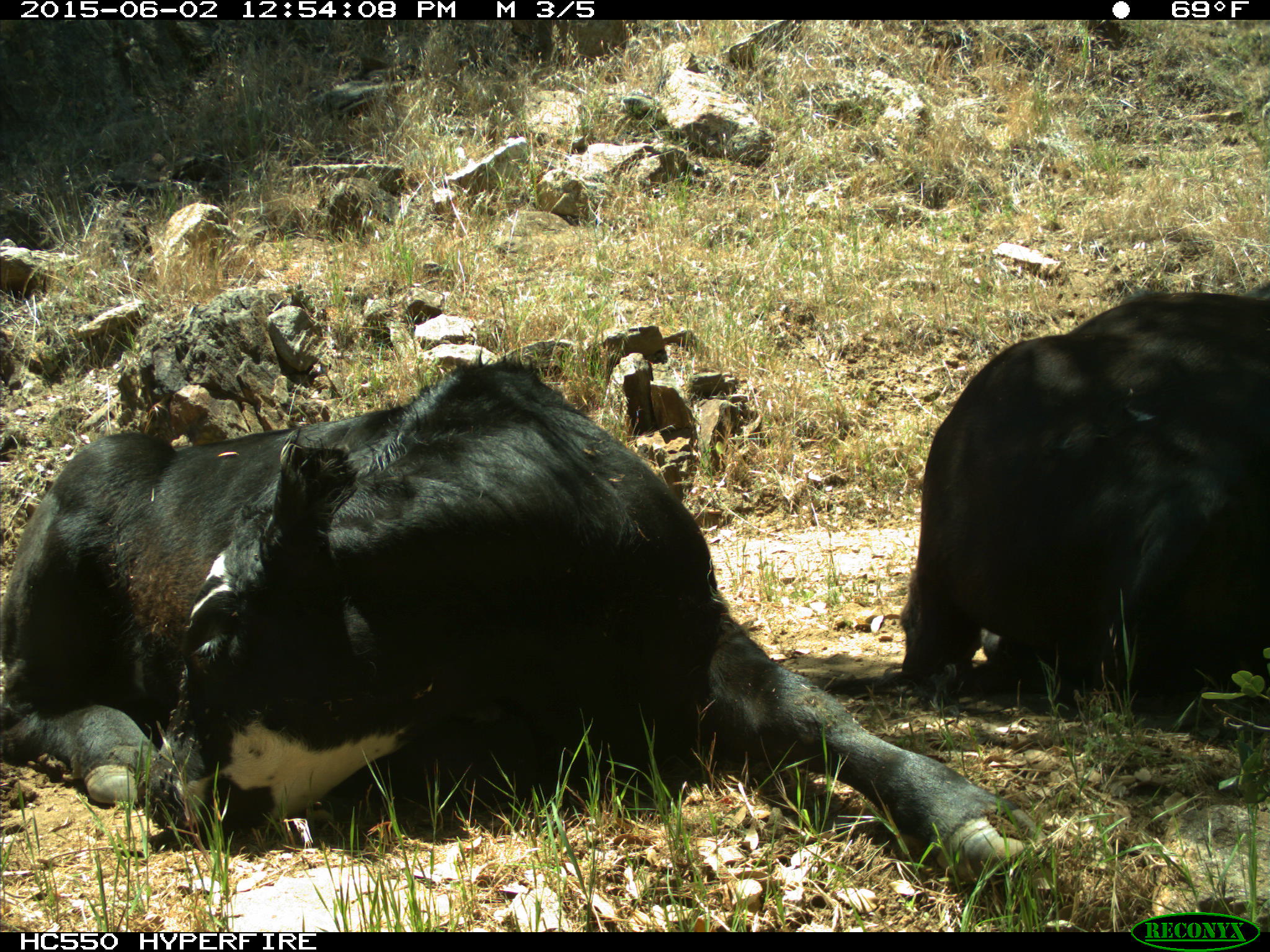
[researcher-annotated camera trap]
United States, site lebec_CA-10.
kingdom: Animalia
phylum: Chordata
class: Mammalia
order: Artiodactyla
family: Bovidae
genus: Bos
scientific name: Bos taurus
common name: domestic cow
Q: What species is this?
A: Bos taurus (domestic cow).